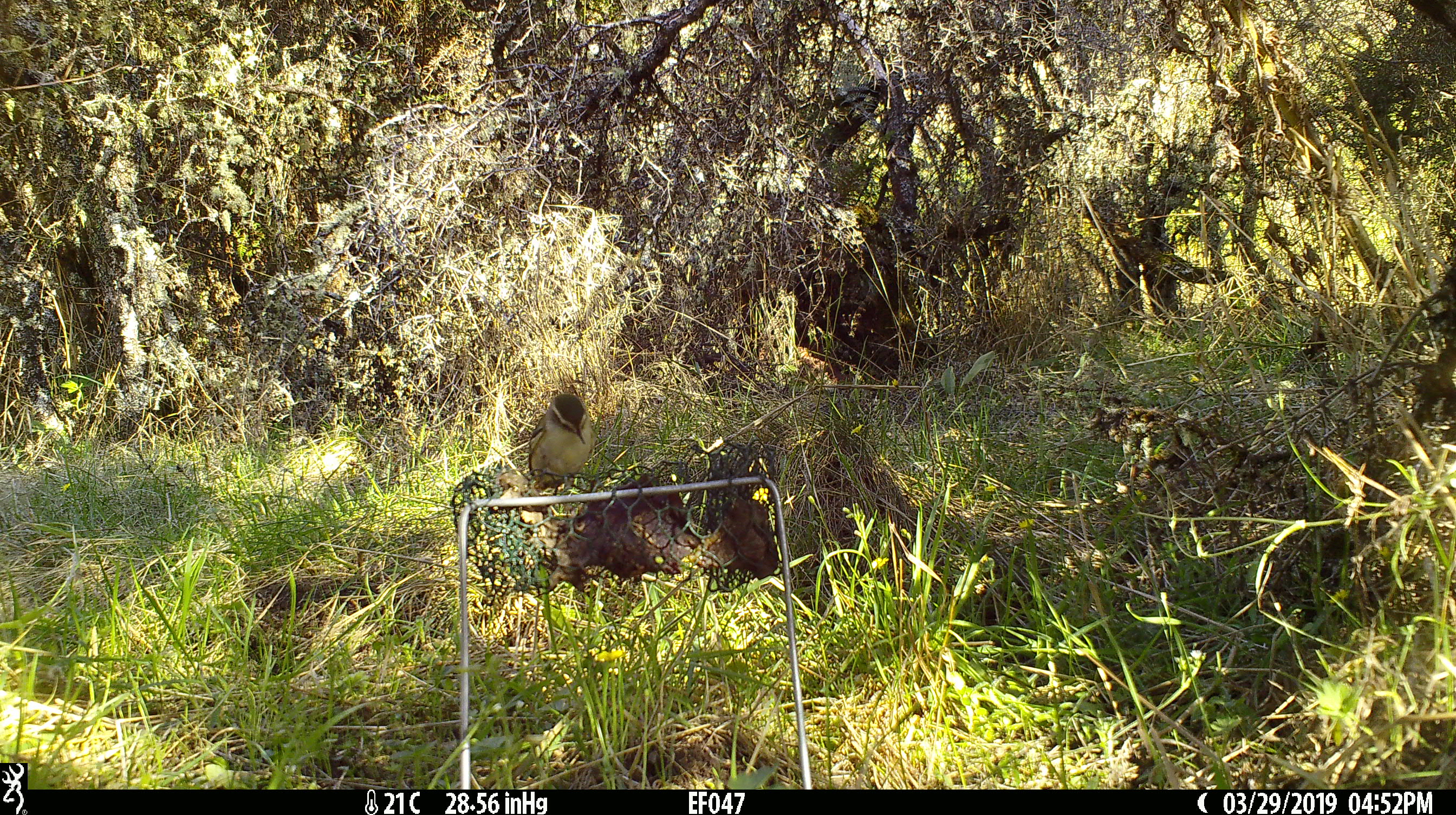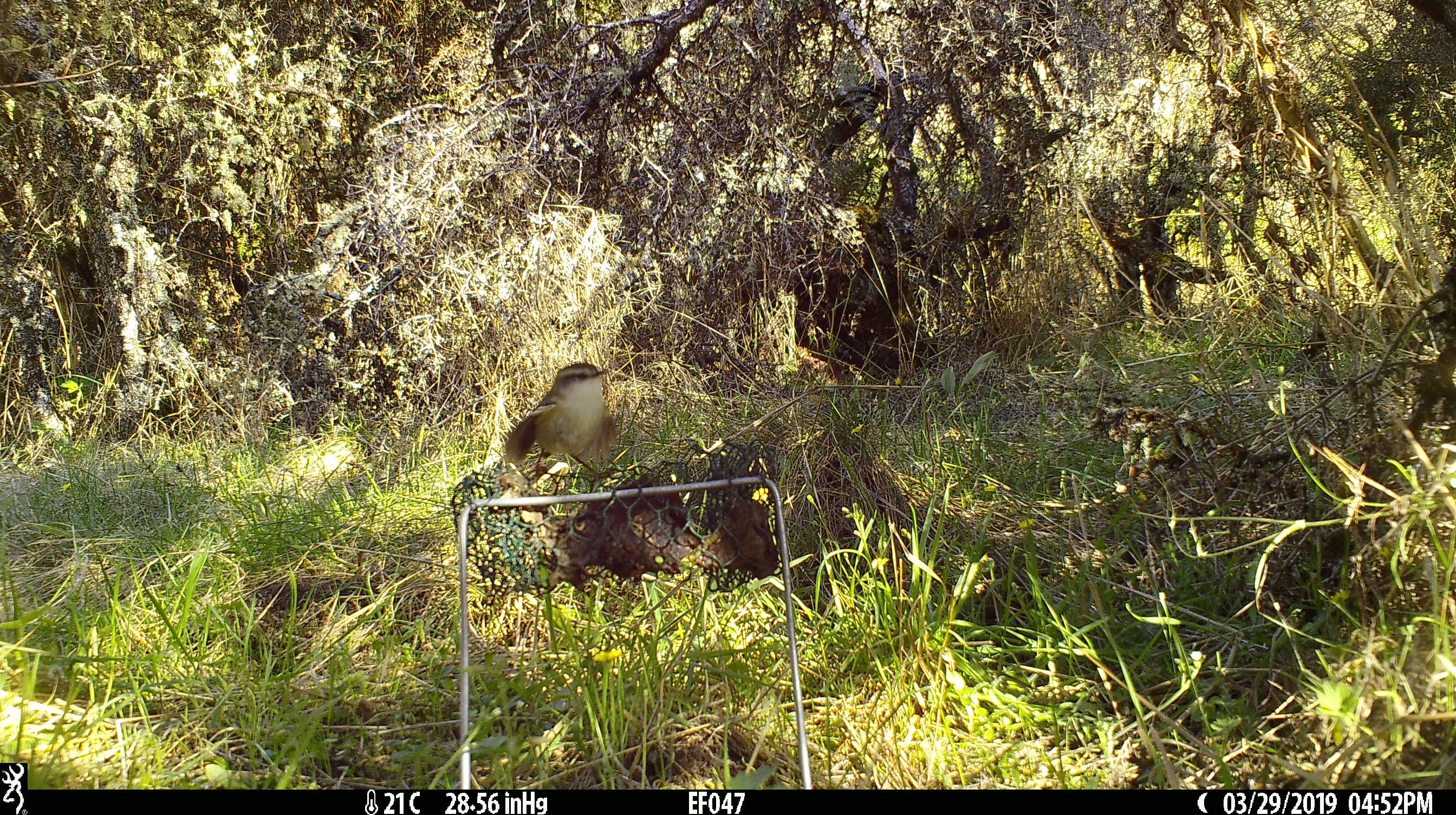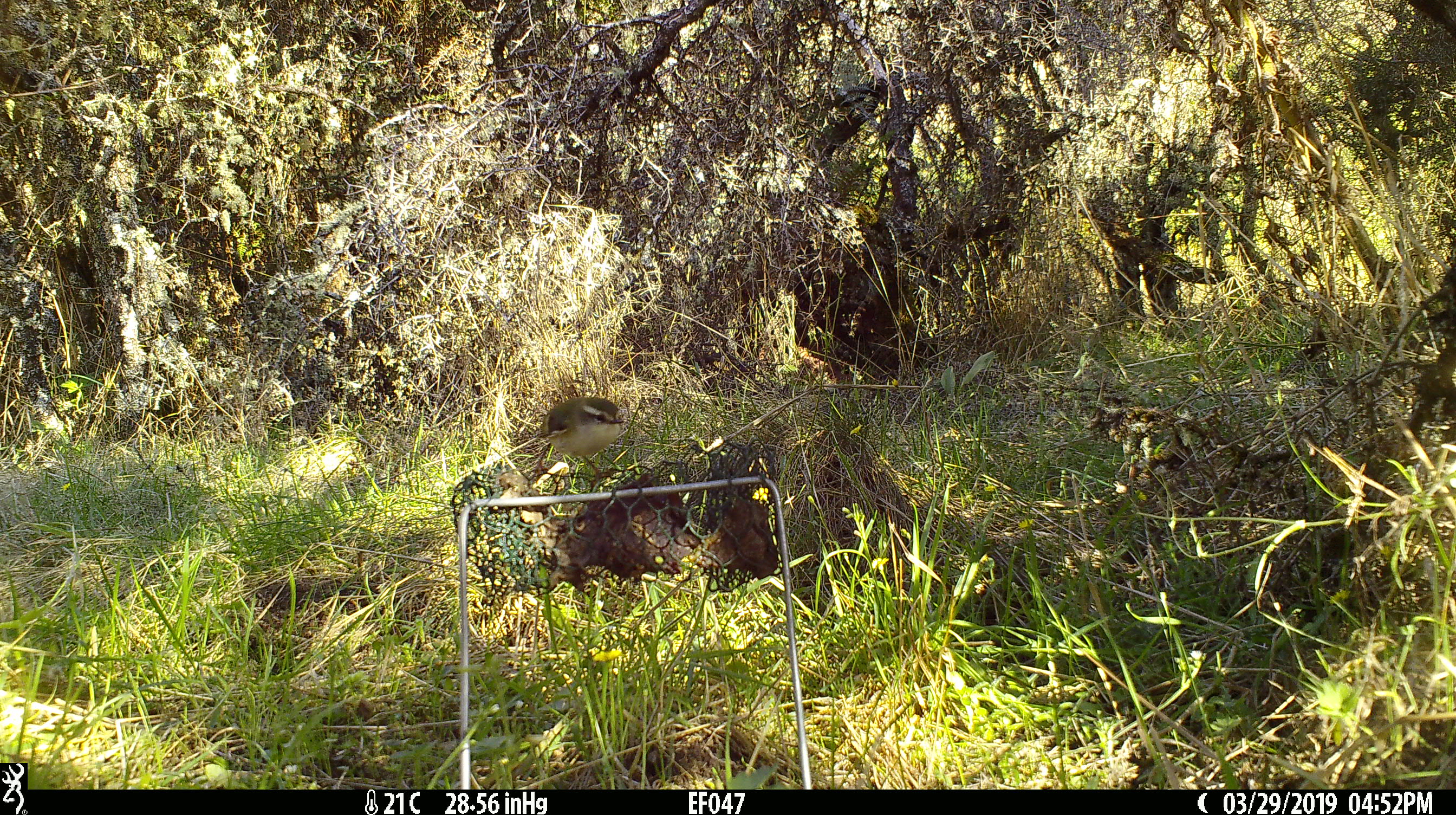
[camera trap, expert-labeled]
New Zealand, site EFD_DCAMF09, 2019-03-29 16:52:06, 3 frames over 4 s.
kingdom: Animalia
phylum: Chordata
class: Aves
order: Passeriformes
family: Acanthisittidae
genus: Acanthisitta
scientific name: Acanthisitta chloris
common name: rifleman